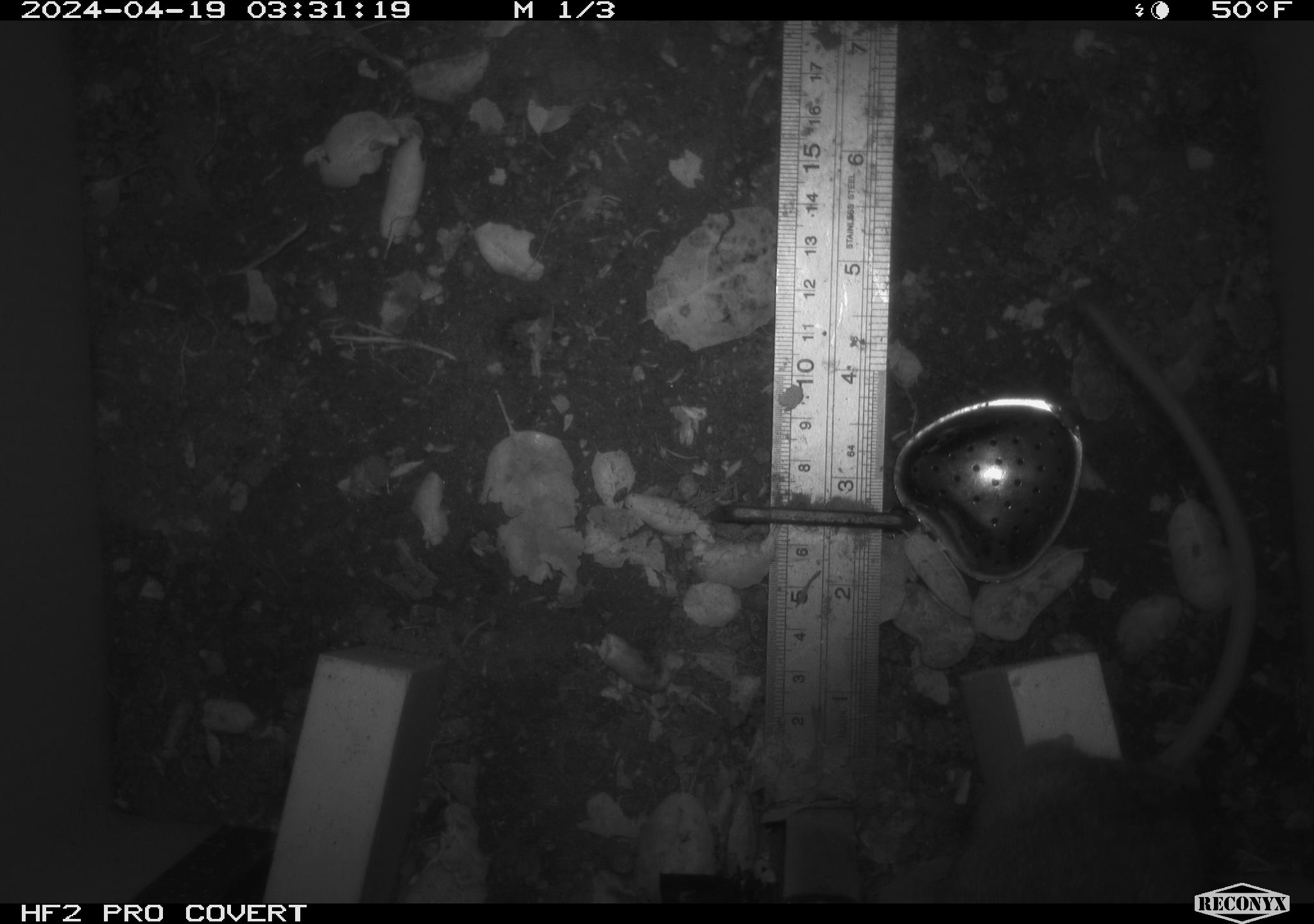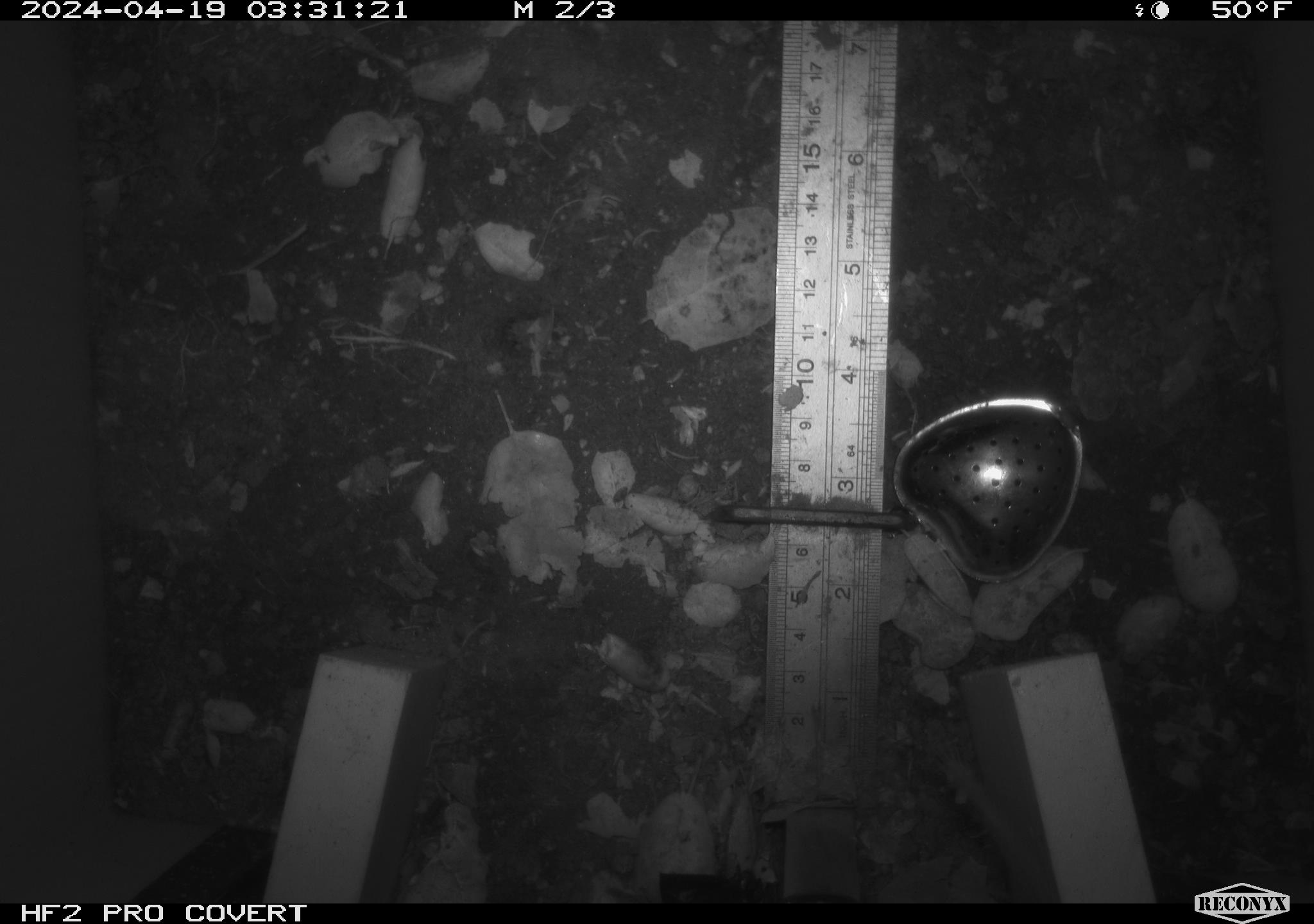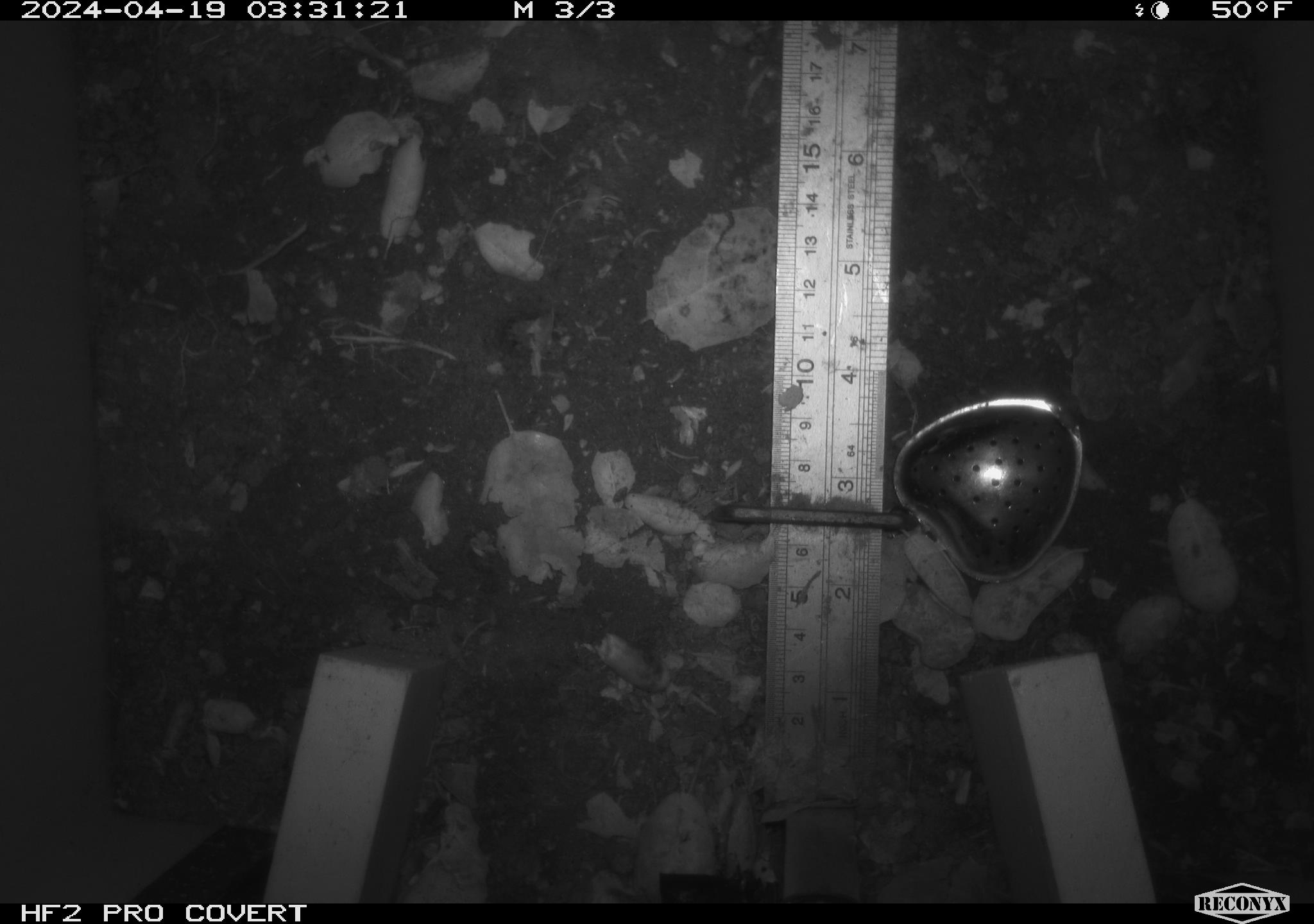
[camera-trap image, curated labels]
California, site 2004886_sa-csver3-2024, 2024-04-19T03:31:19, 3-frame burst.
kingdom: Animalia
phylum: Chordata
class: Mammalia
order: Rodentia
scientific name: Rodentia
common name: rodent